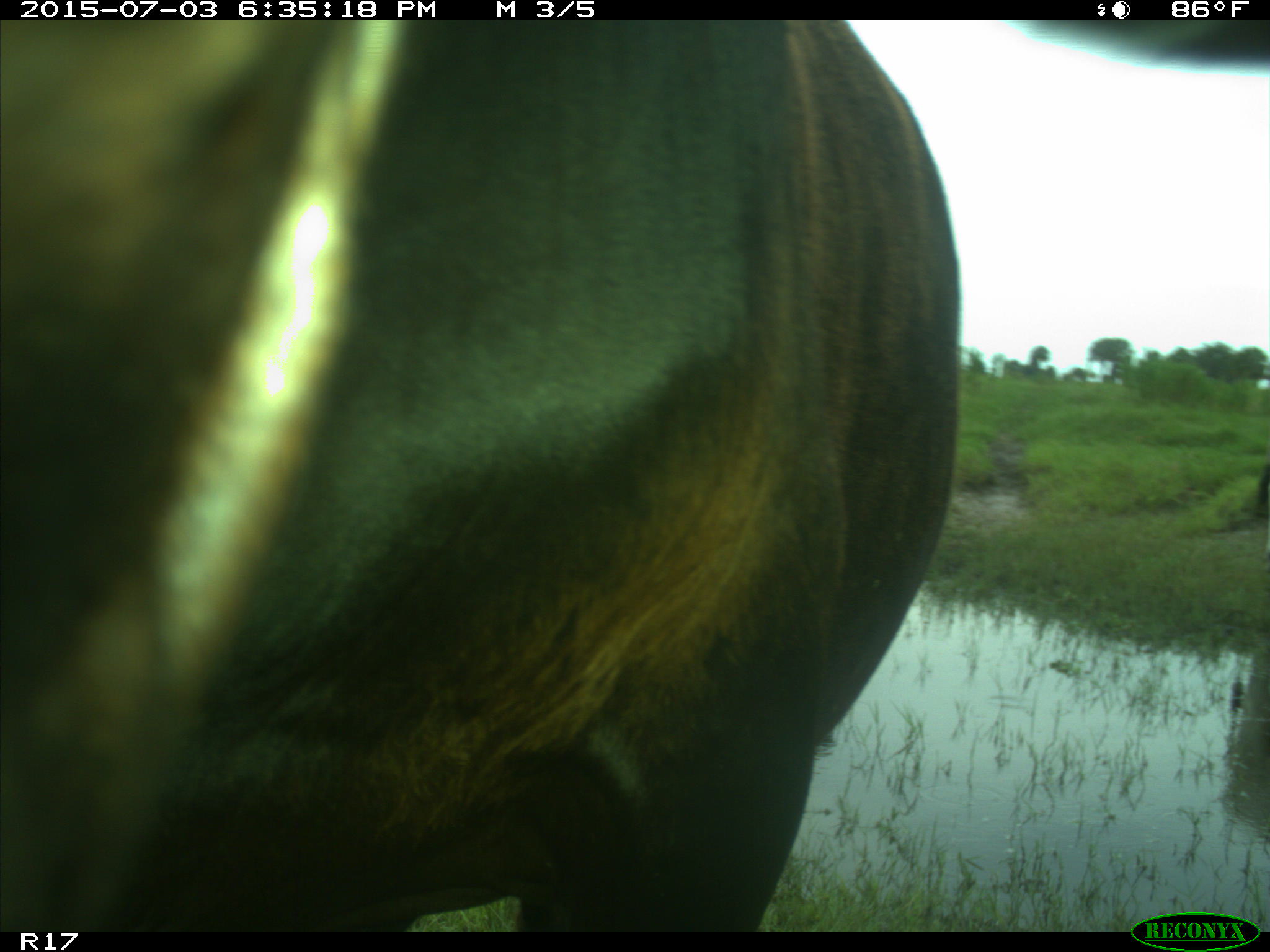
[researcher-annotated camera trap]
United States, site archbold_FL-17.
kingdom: Animalia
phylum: Chordata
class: Mammalia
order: Artiodactyla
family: Bovidae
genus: Bos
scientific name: Bos taurus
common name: domestic cow